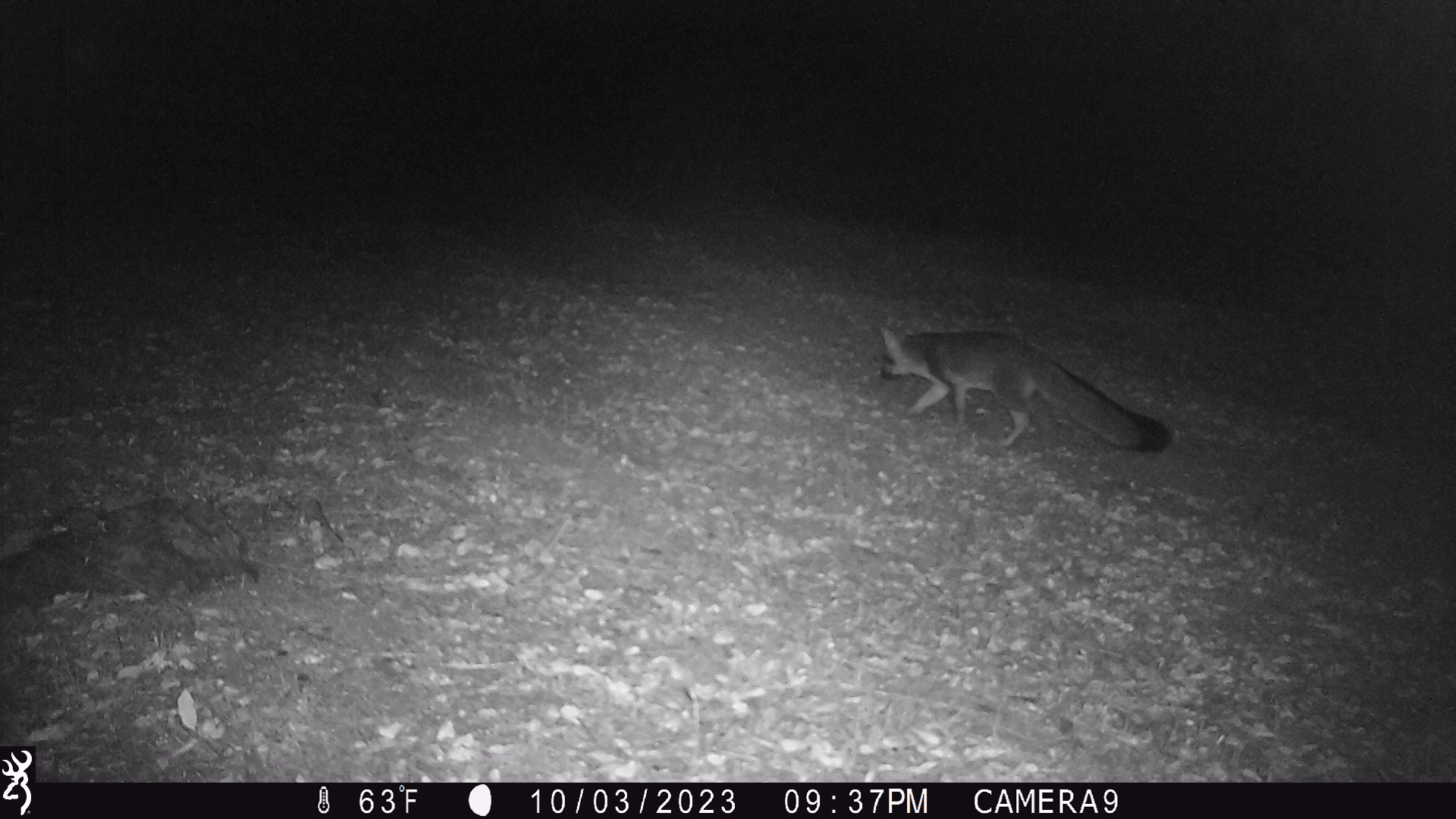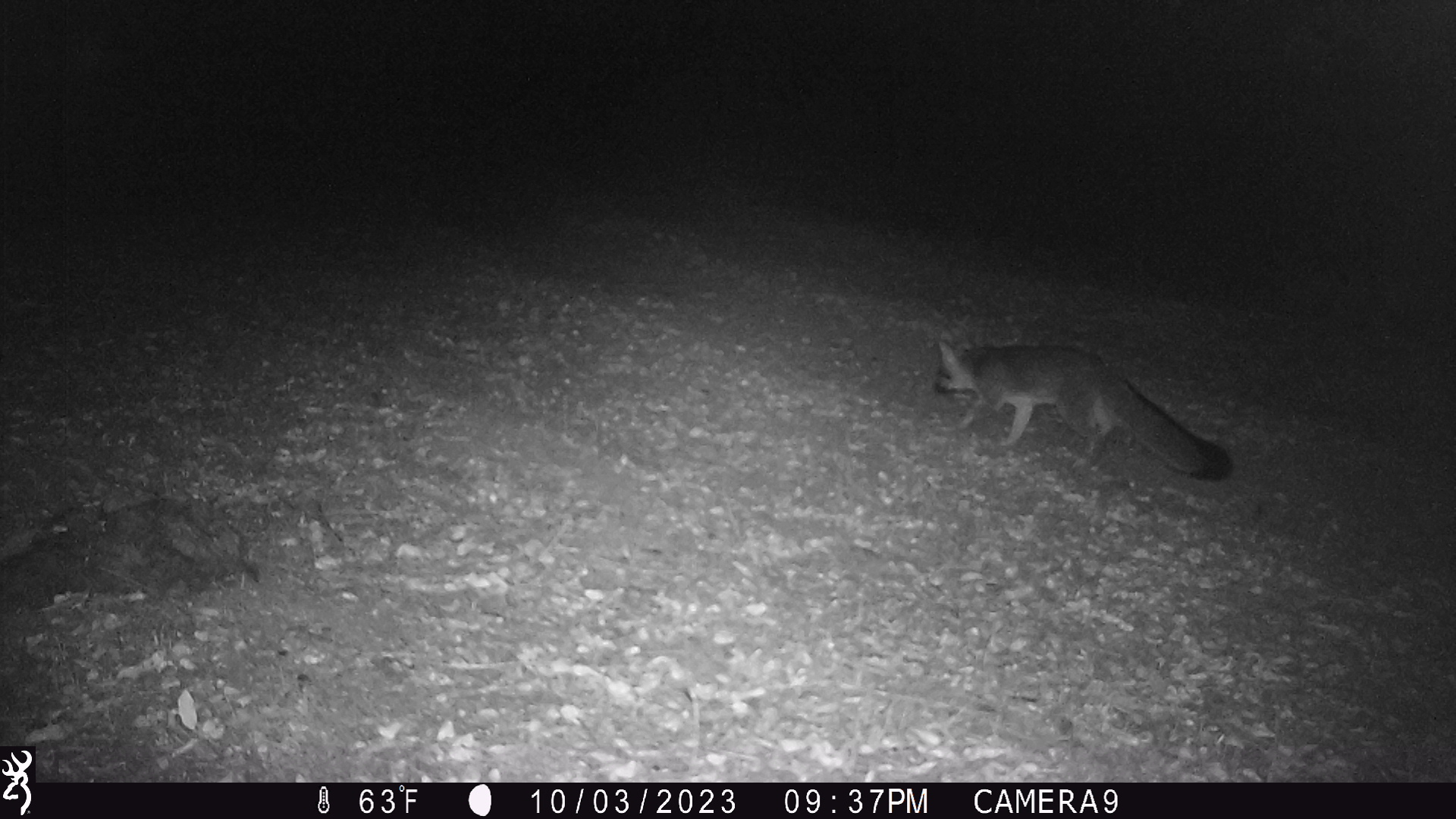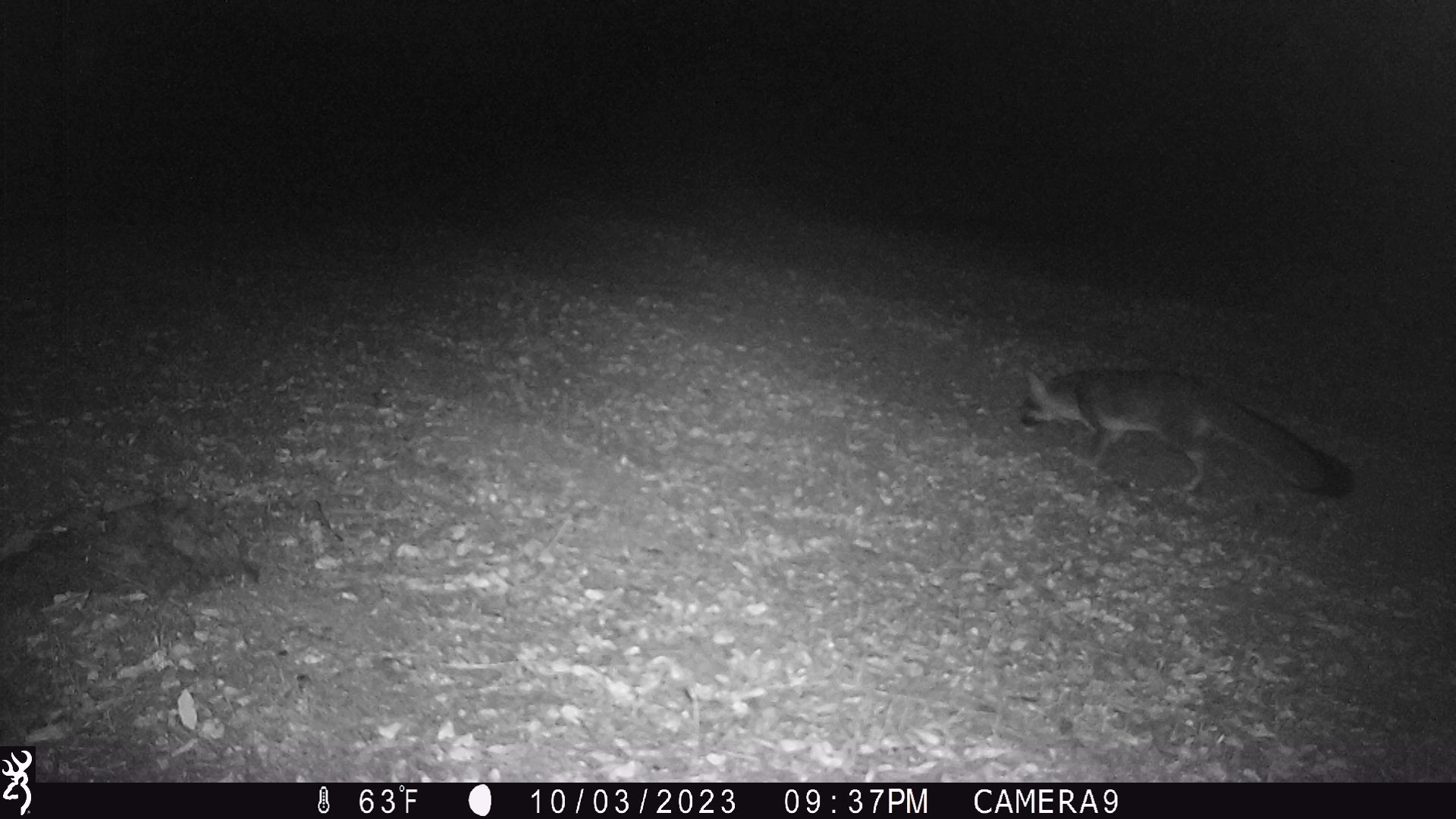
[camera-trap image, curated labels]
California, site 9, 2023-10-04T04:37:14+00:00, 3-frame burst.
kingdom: Animalia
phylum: Chordata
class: Mammalia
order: Carnivora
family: Canidae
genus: Urocyon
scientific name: Urocyon cinereoargenteus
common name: gray fox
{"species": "gray fox (Urocyon cinereoargenteus)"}